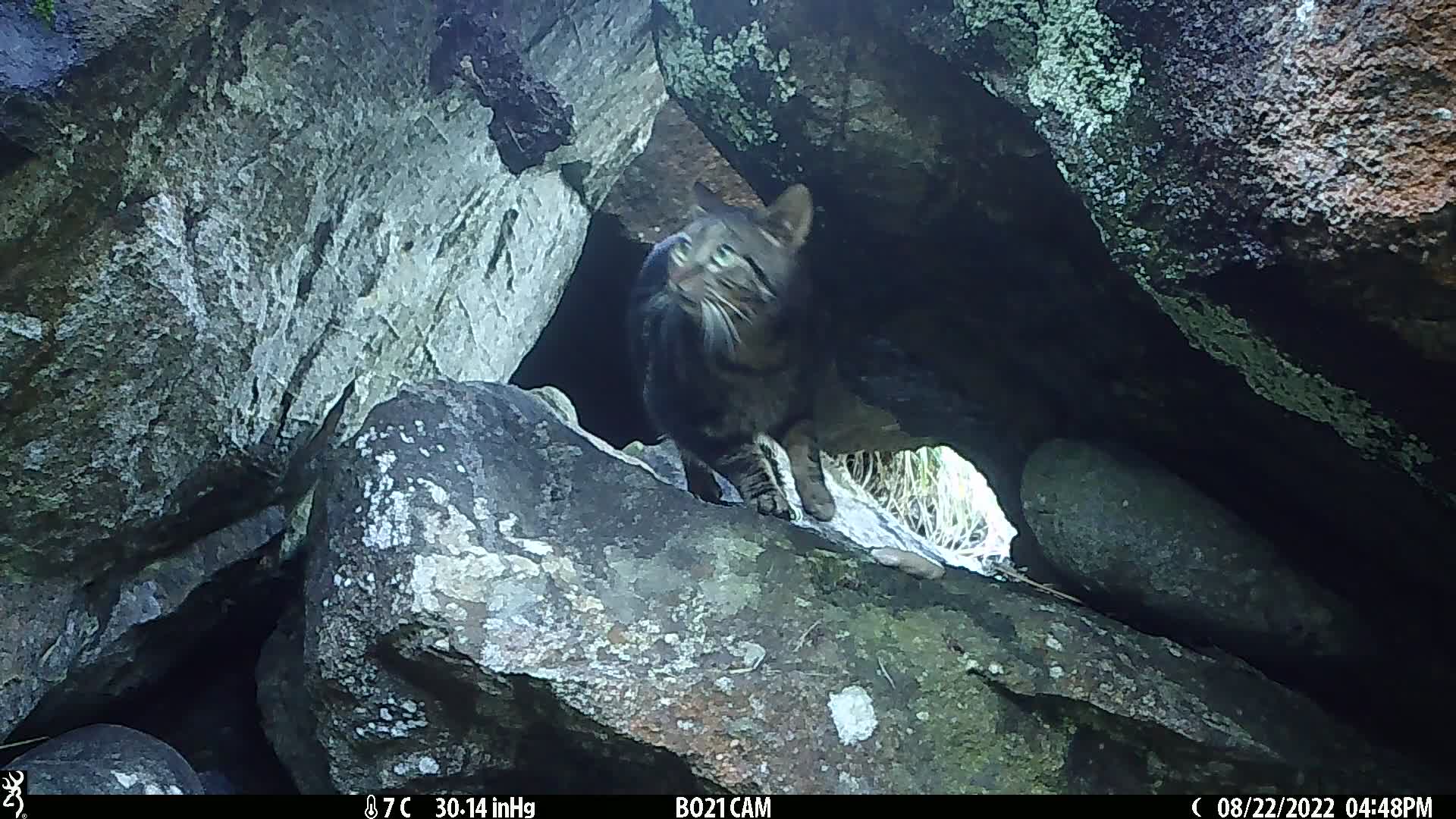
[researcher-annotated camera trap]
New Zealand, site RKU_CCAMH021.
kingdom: Animalia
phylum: Chordata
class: Mammalia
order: Carnivora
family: Felidae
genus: Felis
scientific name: Felis catus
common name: domestic cat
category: cat